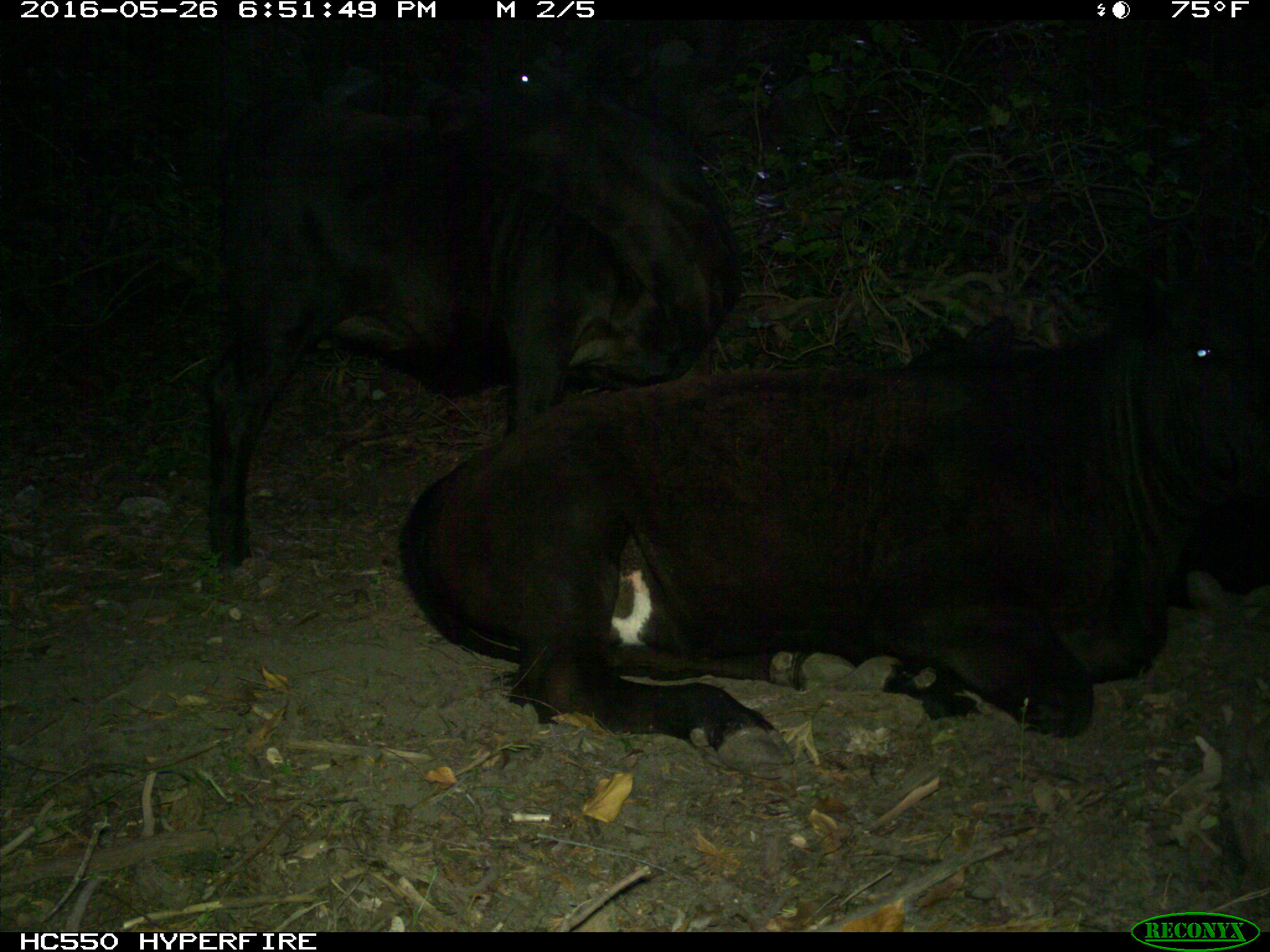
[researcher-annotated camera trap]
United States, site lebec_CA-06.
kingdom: Animalia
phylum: Chordata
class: Mammalia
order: Artiodactyla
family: Bovidae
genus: Bos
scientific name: Bos taurus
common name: domestic cow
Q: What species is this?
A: Bos taurus (domestic cow).